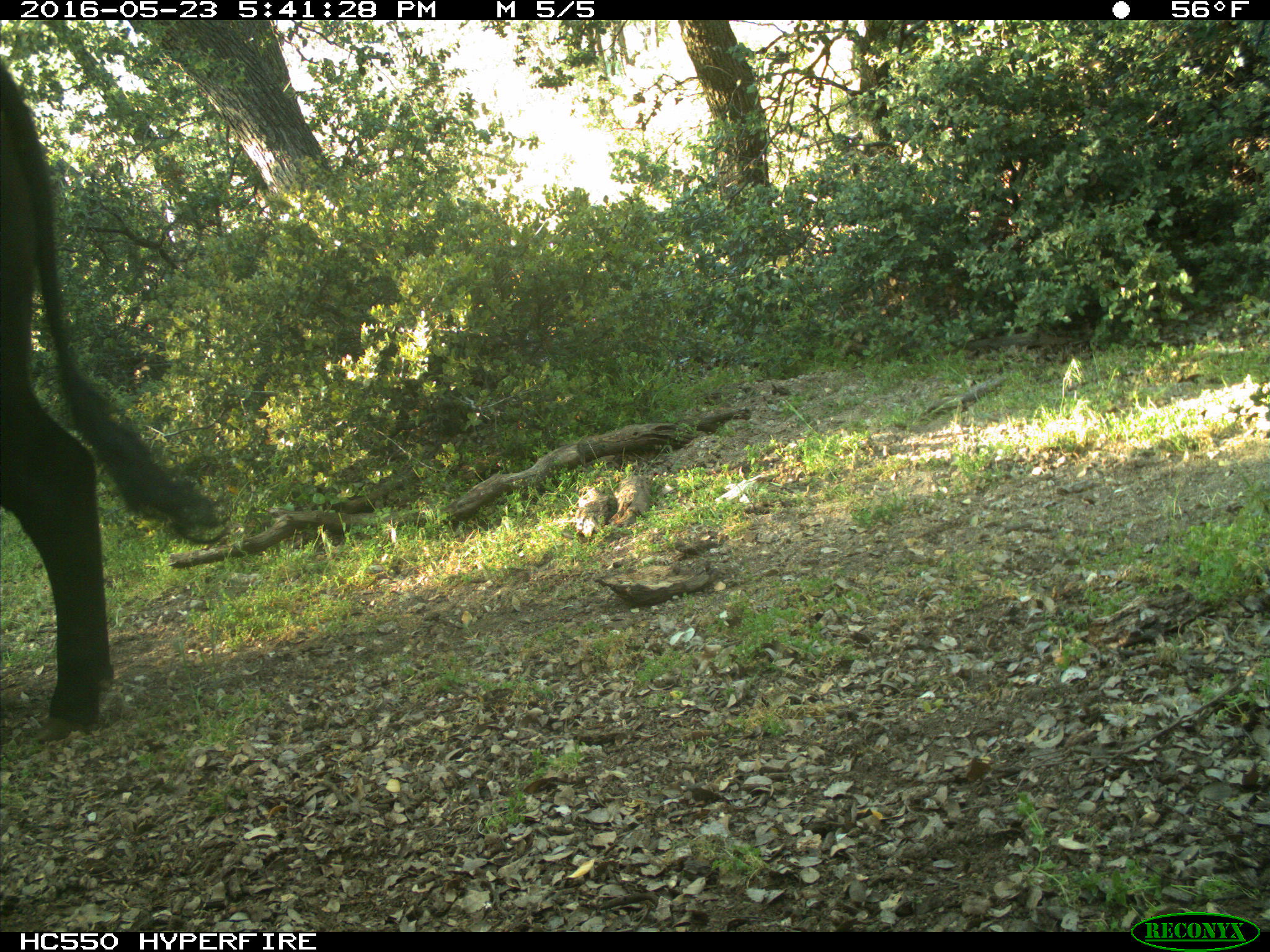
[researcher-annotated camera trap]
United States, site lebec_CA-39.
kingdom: Animalia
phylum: Chordata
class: Mammalia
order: Artiodactyla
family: Bovidae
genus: Bos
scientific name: Bos taurus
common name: domestic cow